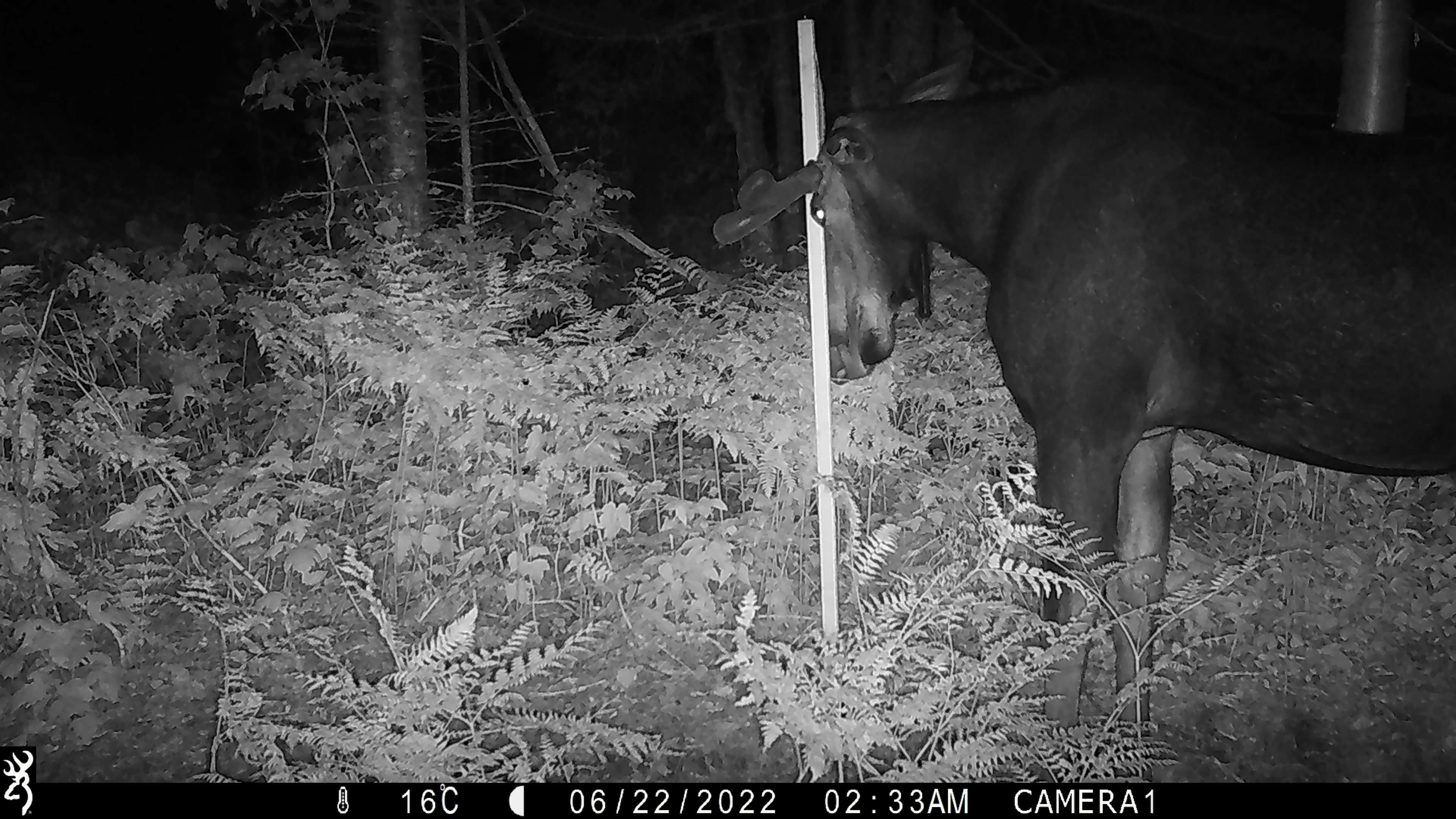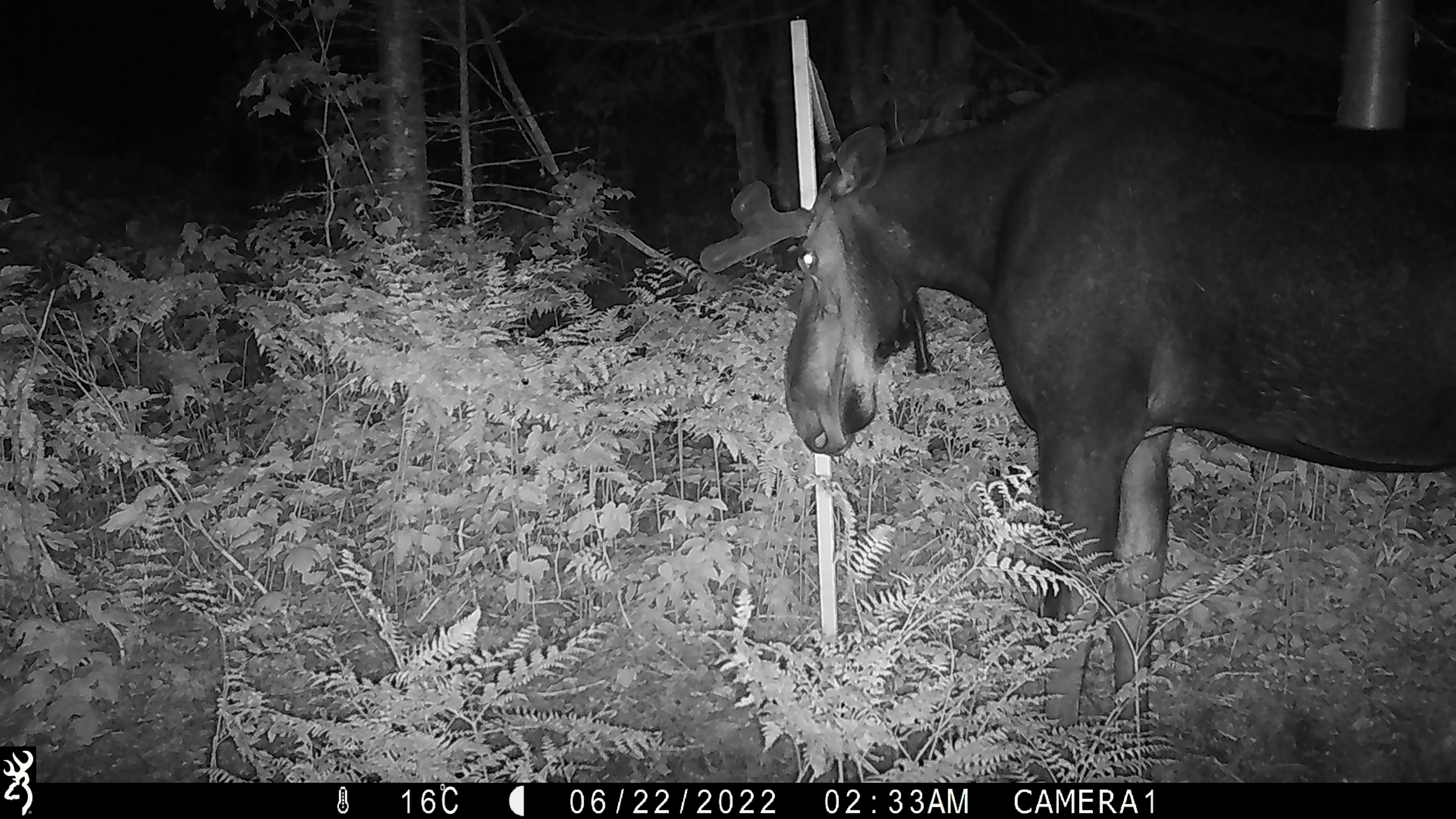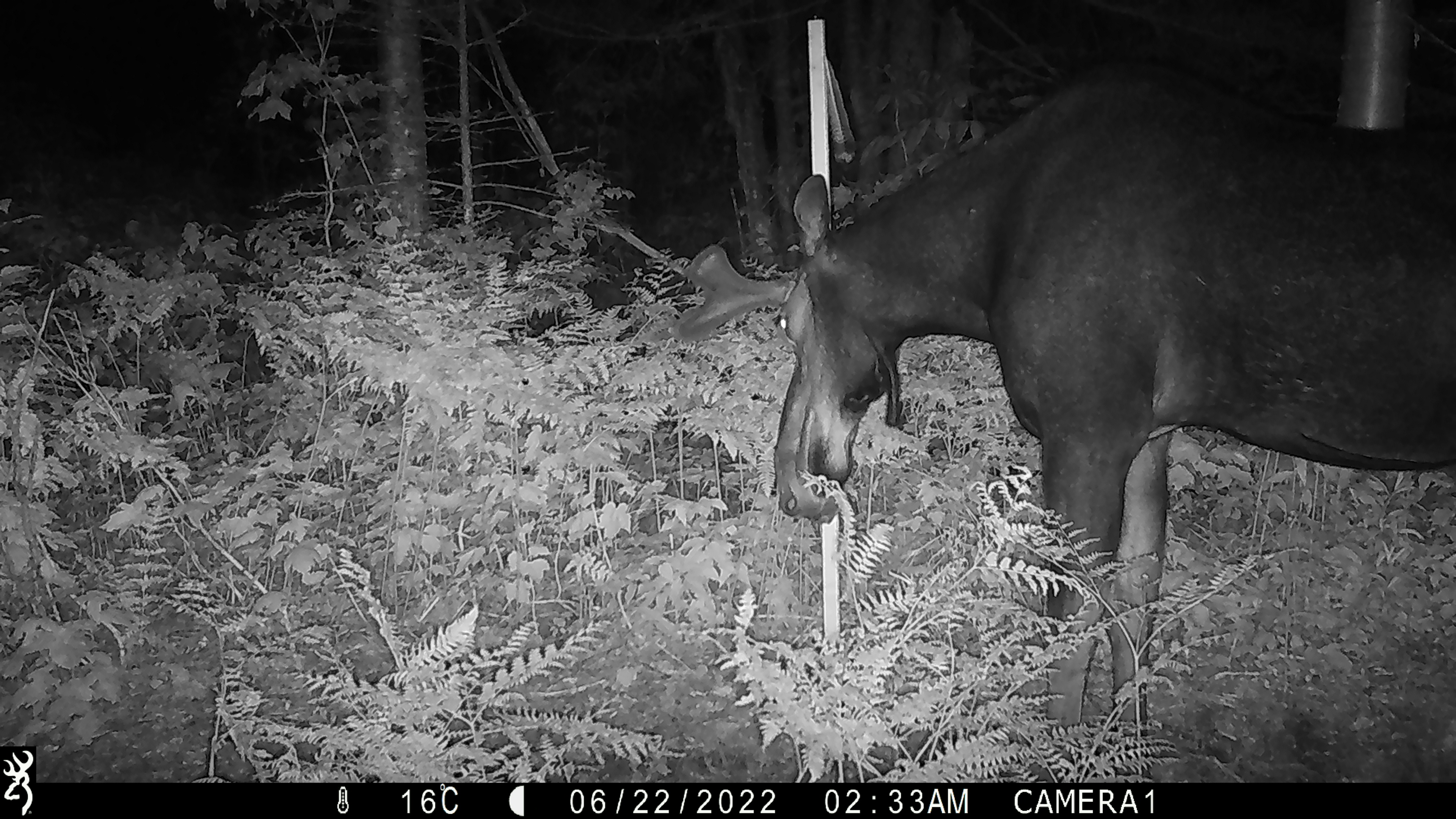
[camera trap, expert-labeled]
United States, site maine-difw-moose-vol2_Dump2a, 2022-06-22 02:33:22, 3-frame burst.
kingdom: Animalia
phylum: Chordata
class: Mammalia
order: Artiodactyla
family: Cervidae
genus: Alces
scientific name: Alces alces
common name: moose